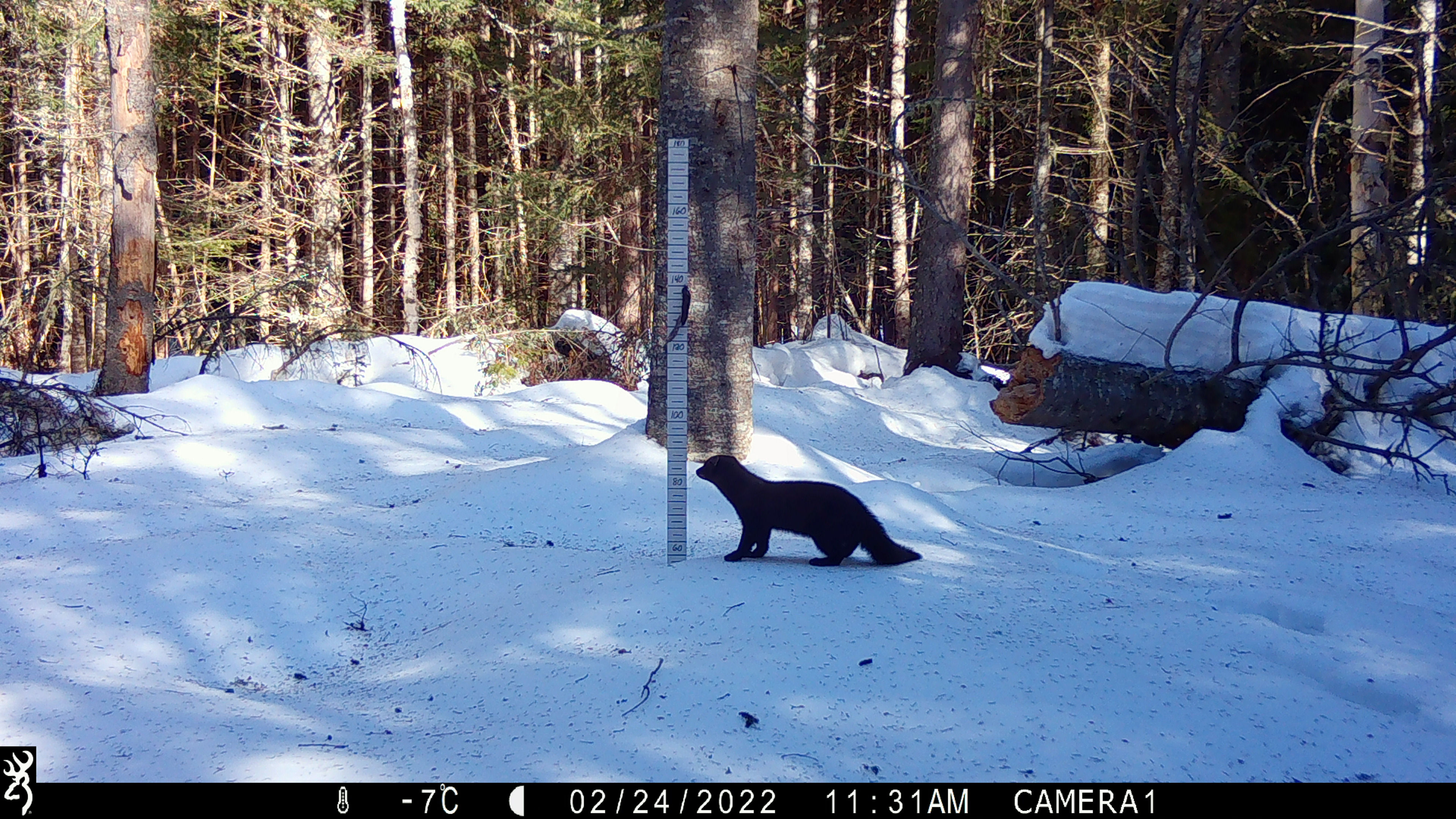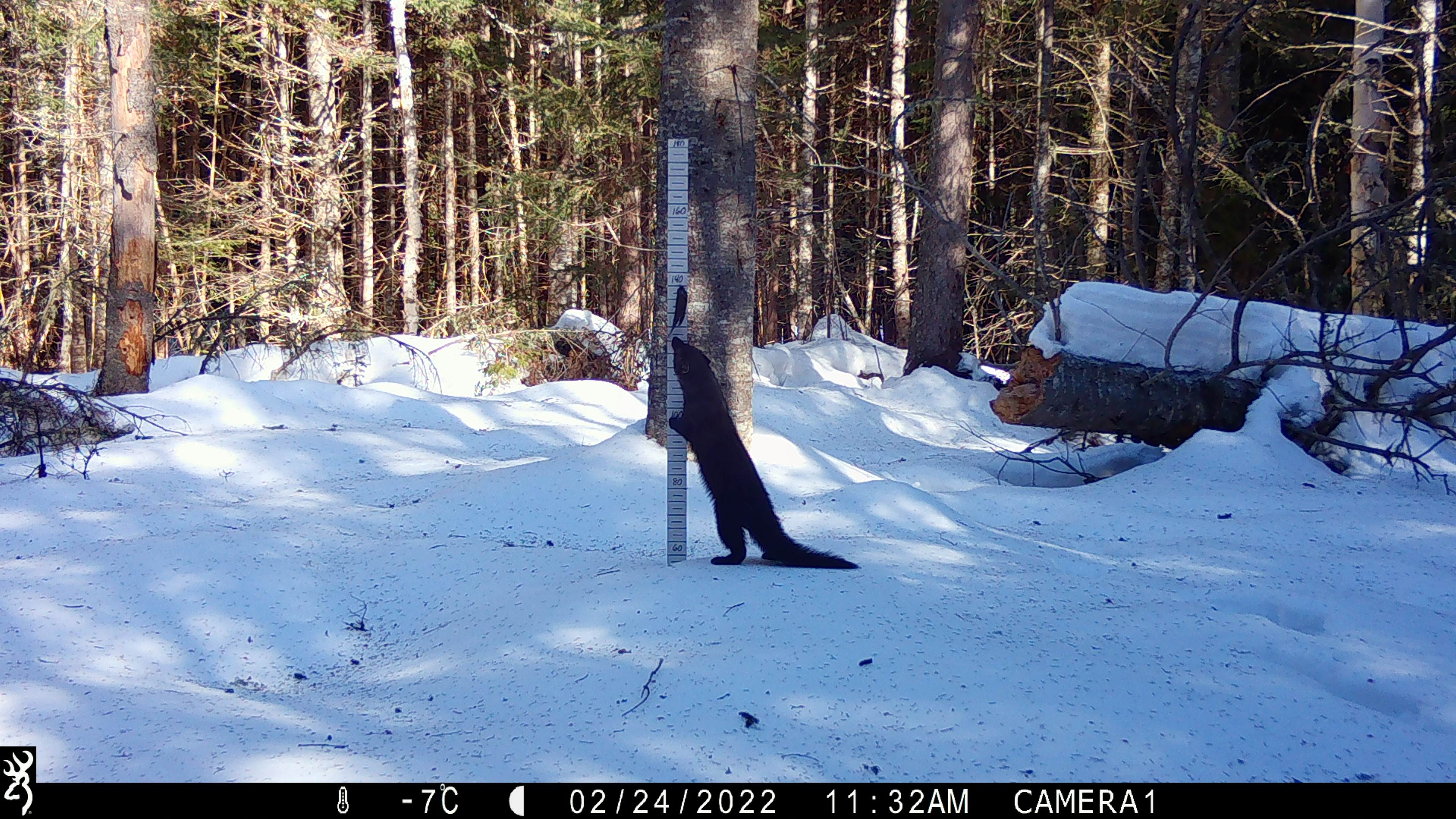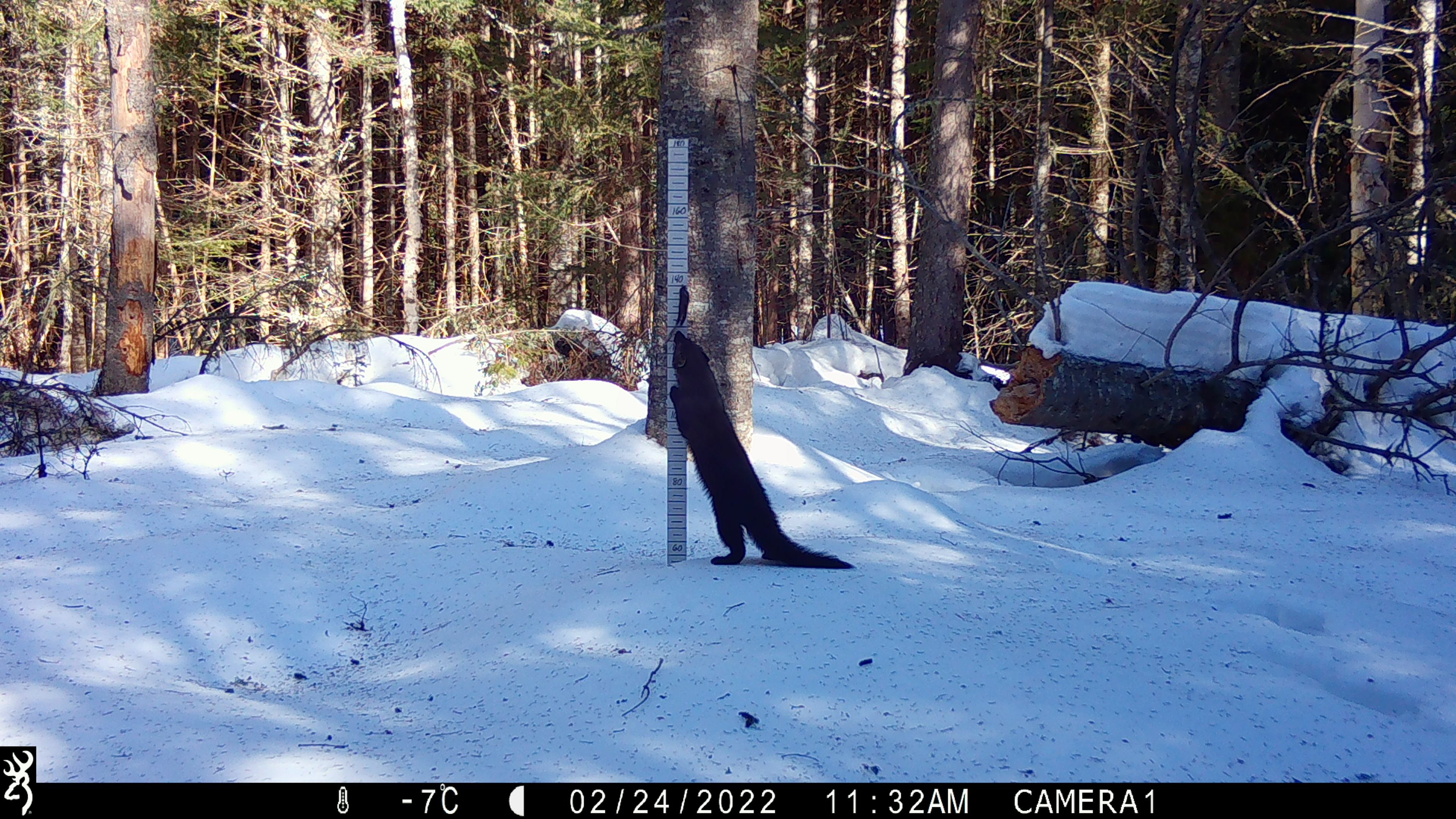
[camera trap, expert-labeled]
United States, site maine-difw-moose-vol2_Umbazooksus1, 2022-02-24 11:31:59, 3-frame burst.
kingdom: Animalia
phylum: Chordata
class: Mammalia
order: Carnivora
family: Mustelidae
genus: Pekania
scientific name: Pekania pennanti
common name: fisher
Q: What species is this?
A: Fisher (Pekania pennanti).